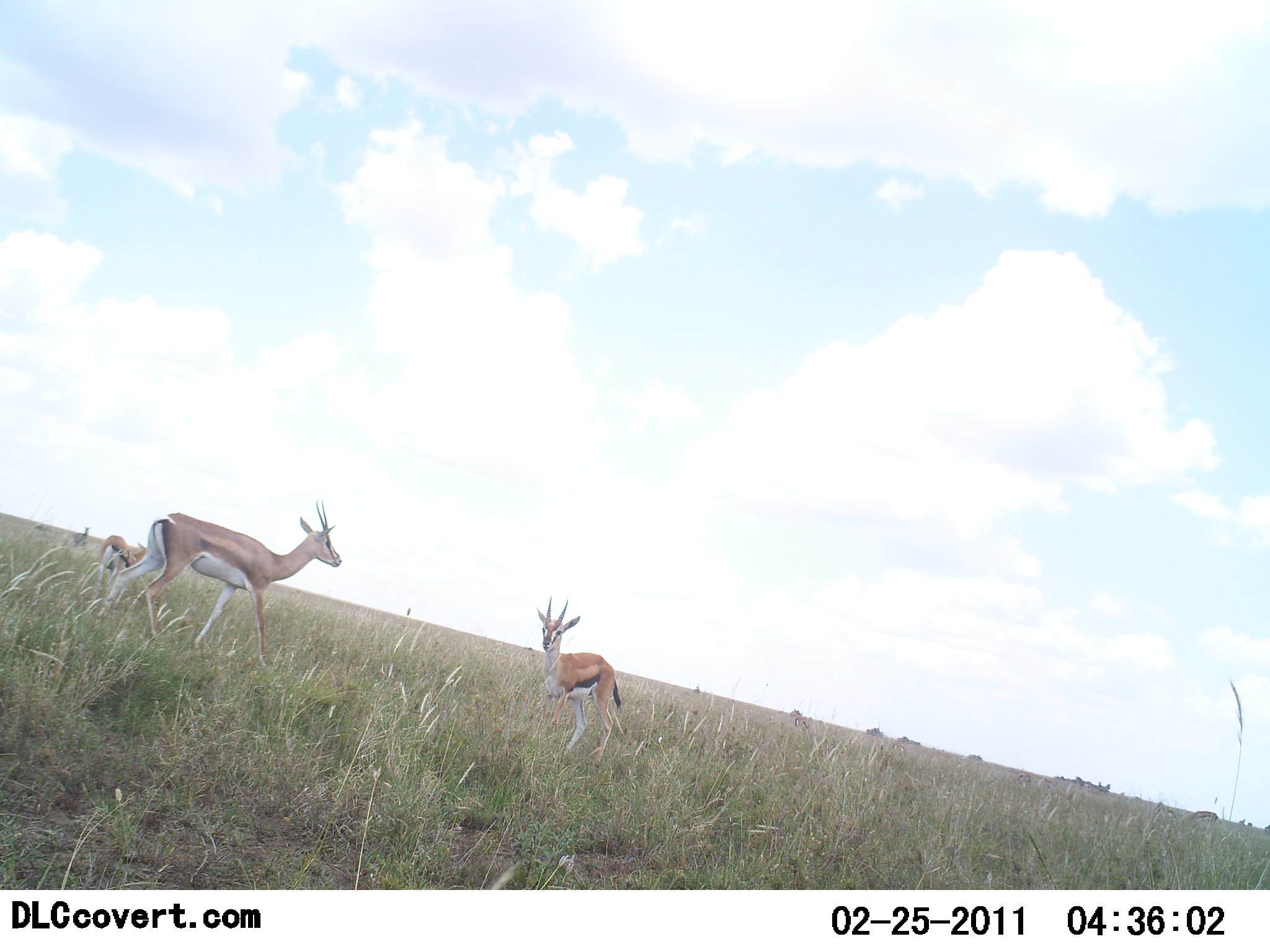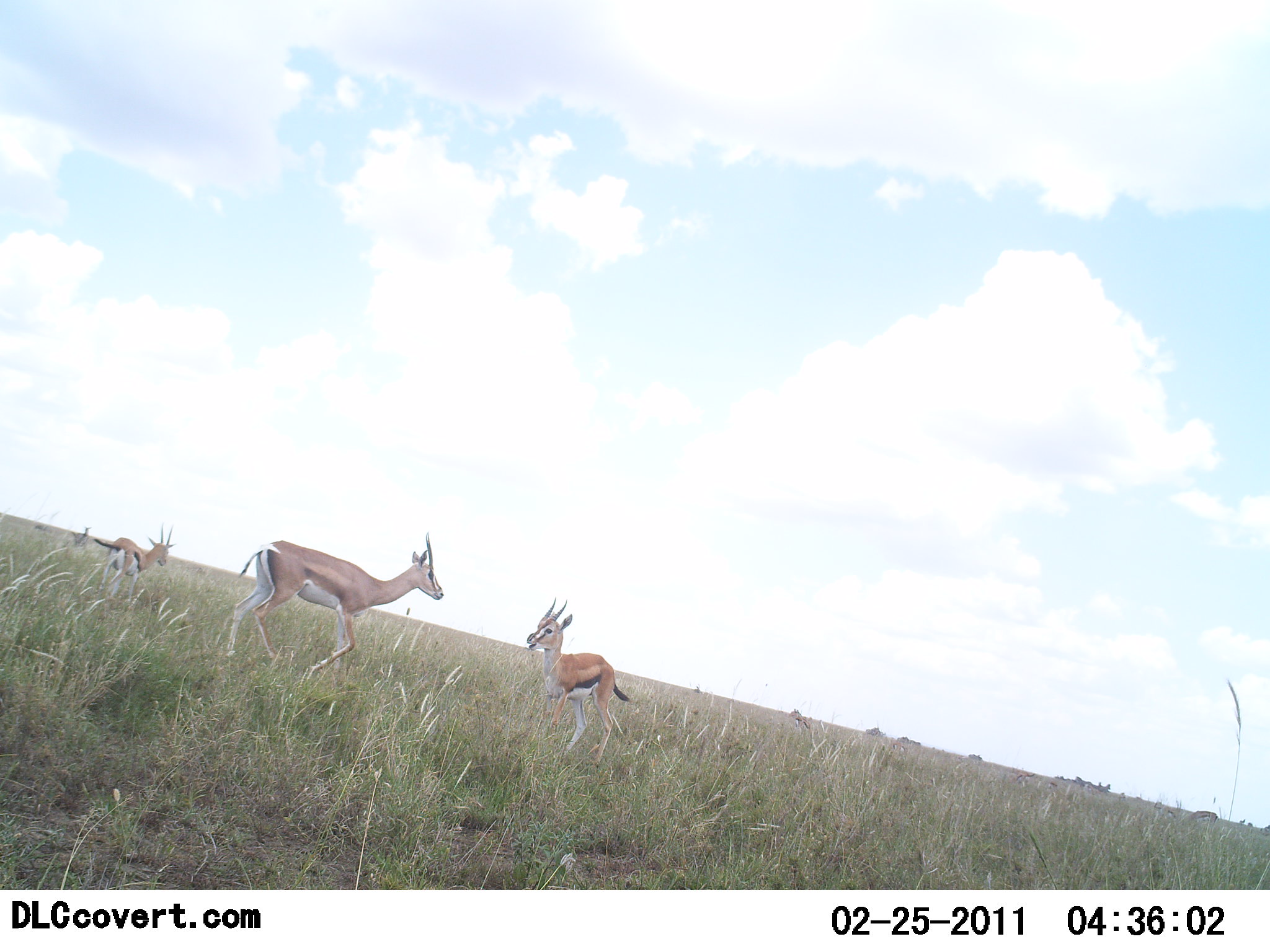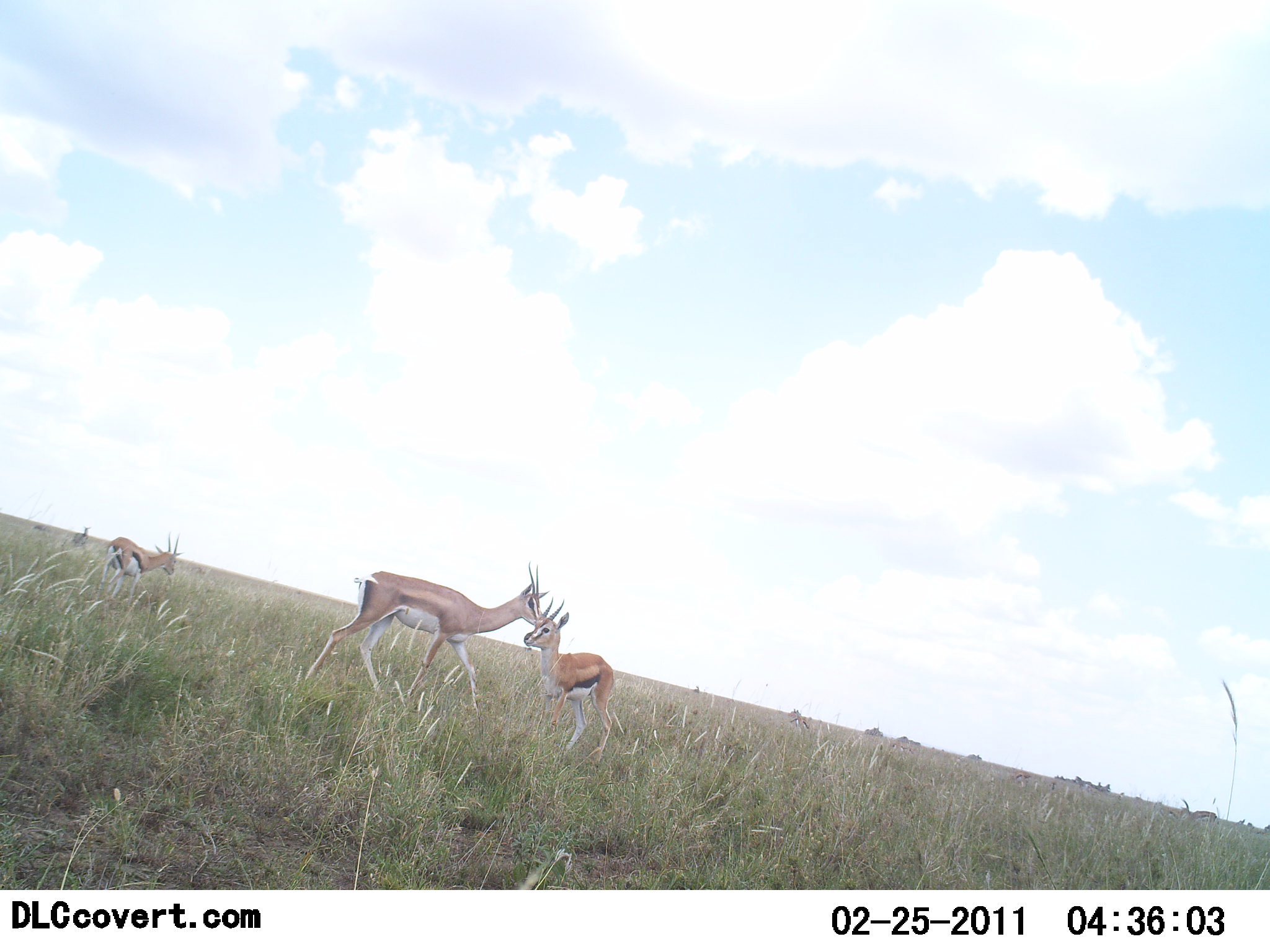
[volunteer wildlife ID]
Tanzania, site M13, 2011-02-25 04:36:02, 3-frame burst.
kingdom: Animalia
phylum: Chordata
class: Mammalia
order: Artiodactyla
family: Bovidae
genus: Eudorcas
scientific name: Eudorcas thomsonii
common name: thomson's gazelle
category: gazellethomsons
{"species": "gazellethomsons (thomson's gazelle) (Eudorcas thomsonii)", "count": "3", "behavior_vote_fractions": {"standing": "69%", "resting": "0%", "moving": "85%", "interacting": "15%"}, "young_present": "23%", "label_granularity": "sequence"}